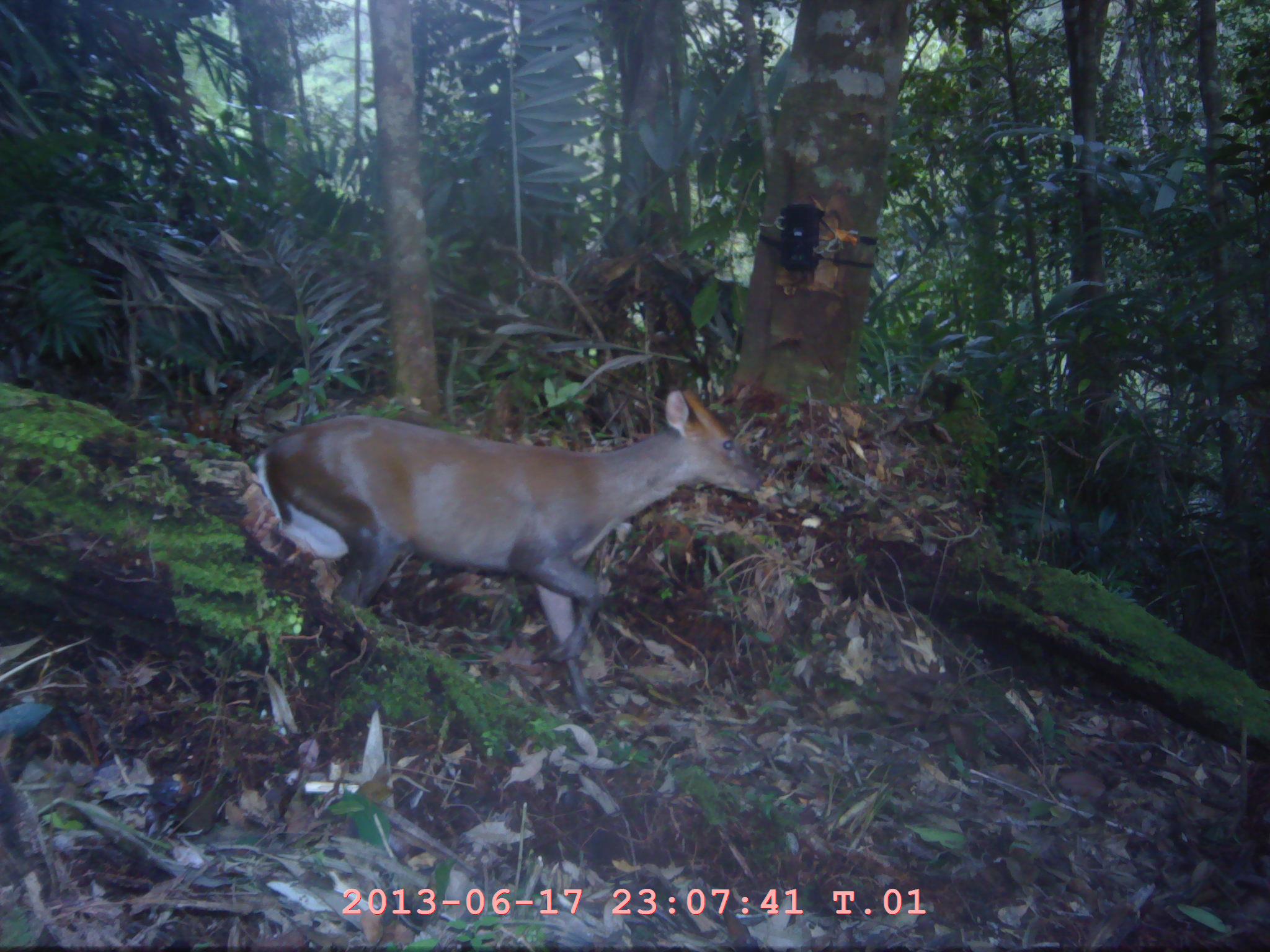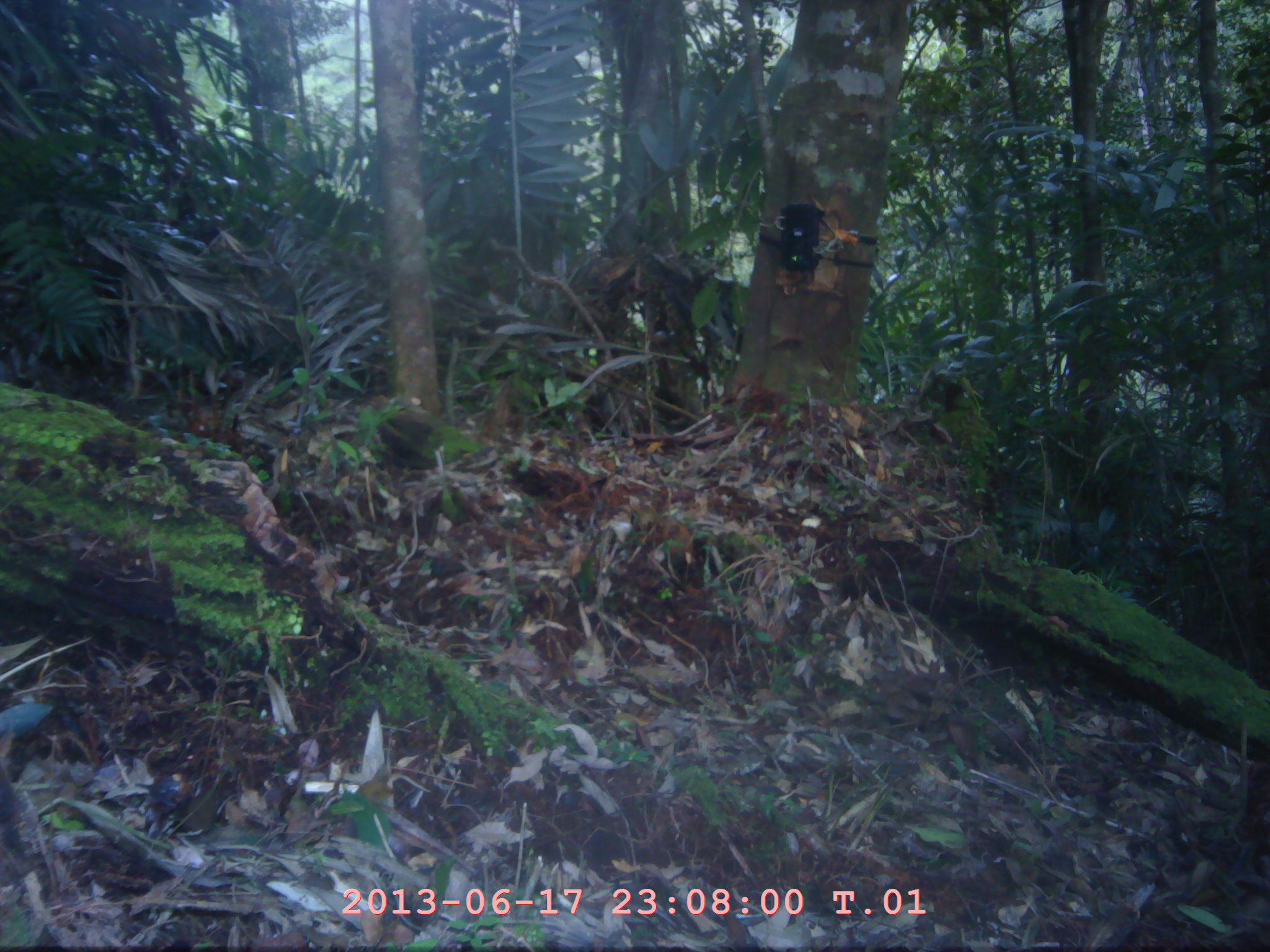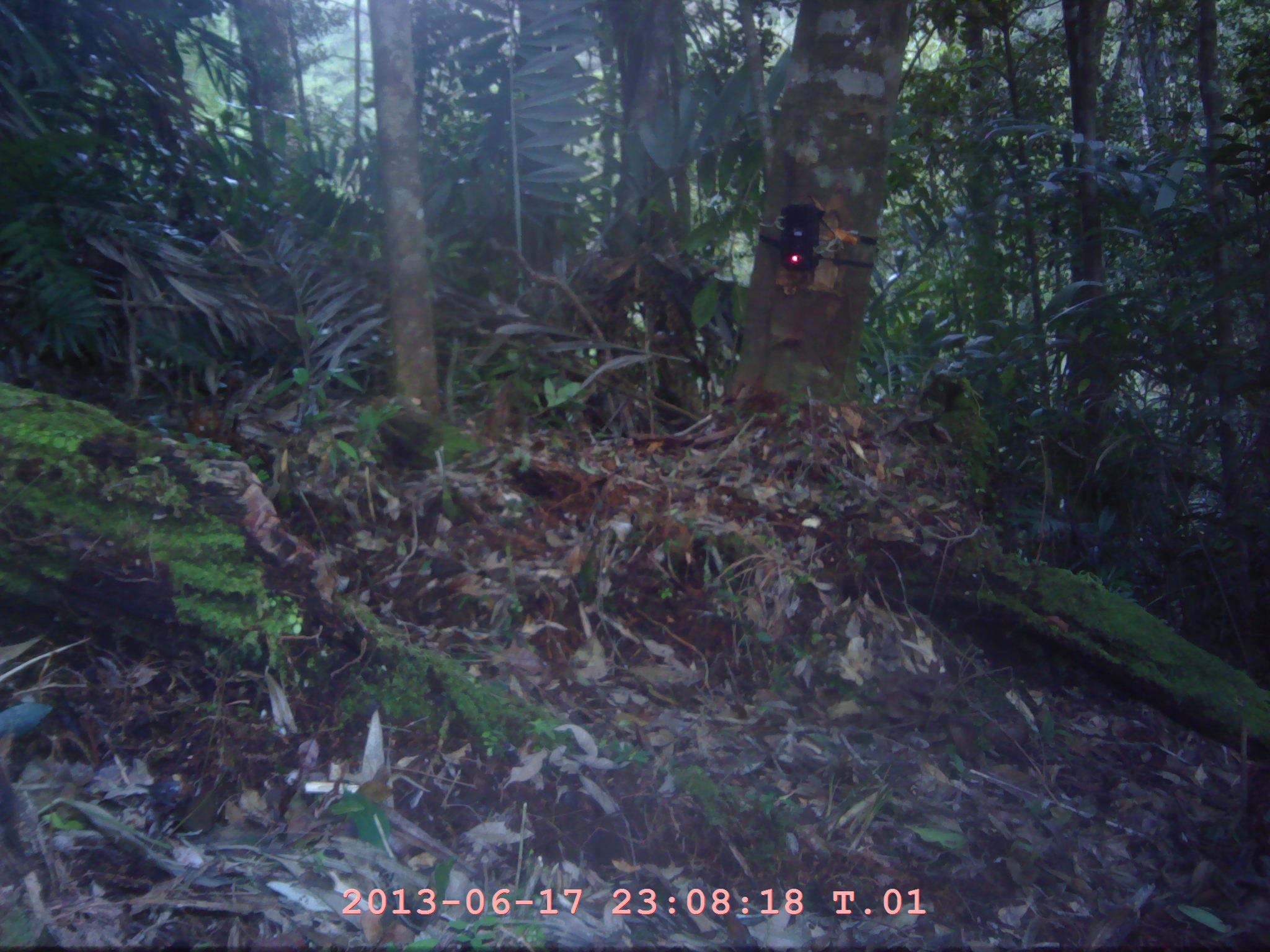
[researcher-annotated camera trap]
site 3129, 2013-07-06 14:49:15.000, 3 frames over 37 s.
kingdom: Animalia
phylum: Chordata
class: Mammalia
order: Artiodactyla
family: Cervidae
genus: Muntiacus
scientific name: Muntiacus muntjak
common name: southern red muntjac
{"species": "Muntiacus muntjak (southern red muntjac)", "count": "1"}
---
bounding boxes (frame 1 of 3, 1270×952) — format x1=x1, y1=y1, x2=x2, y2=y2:
muntiacus muntjak: x1=251, y1=385, x2=761, y2=716